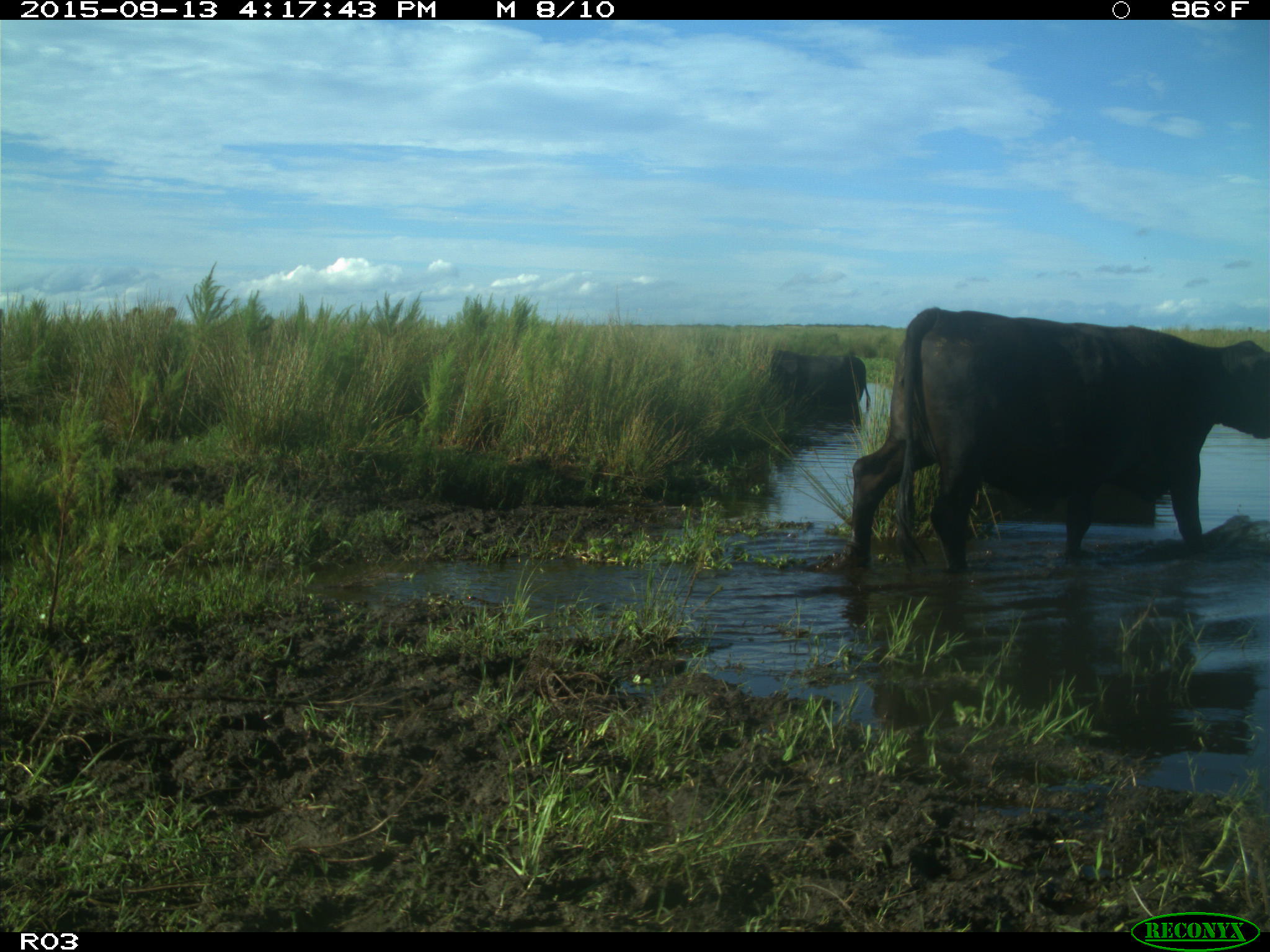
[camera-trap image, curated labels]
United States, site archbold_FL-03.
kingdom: Animalia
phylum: Chordata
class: Mammalia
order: Artiodactyla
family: Bovidae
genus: Bos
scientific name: Bos taurus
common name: domestic cow